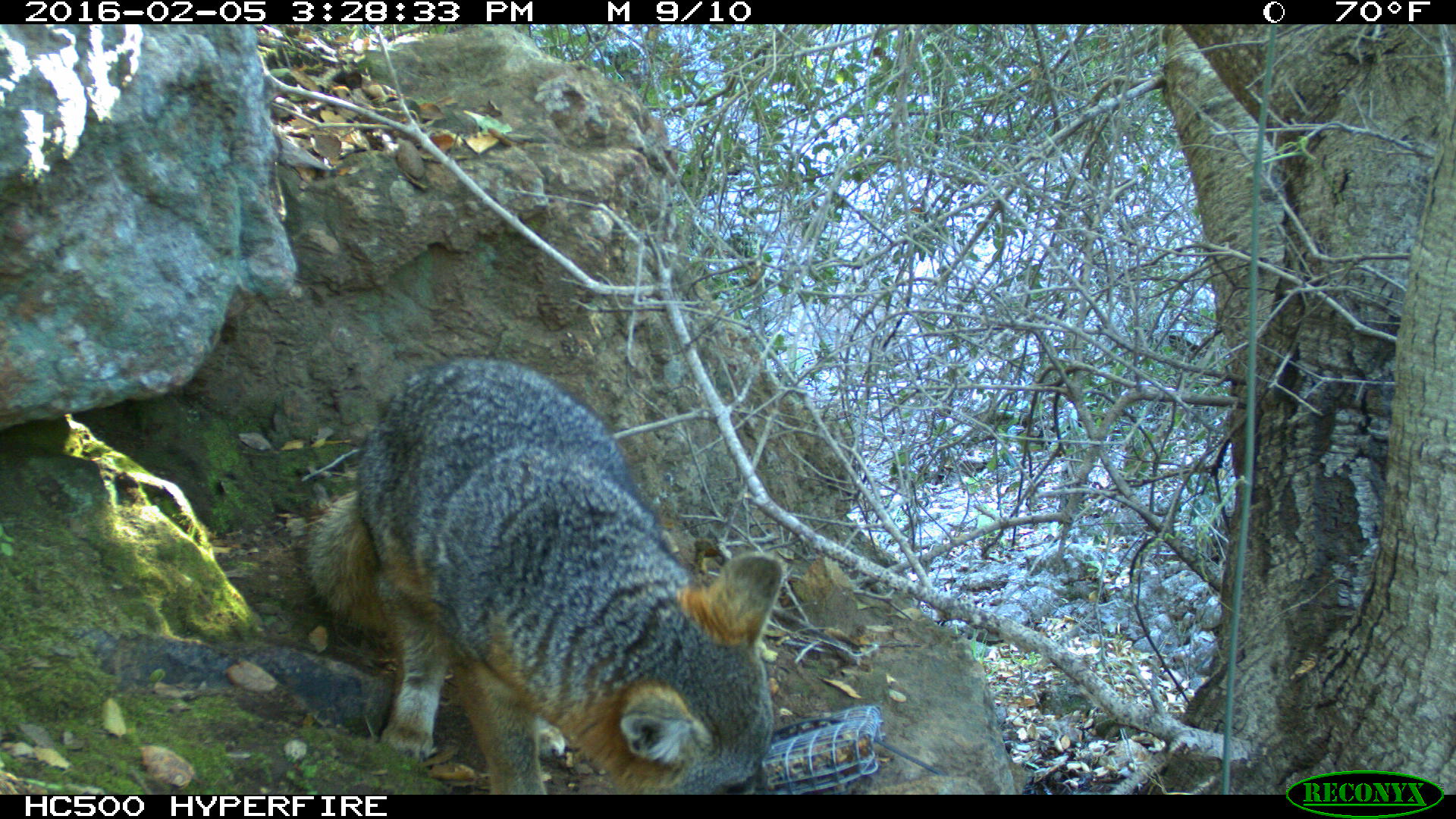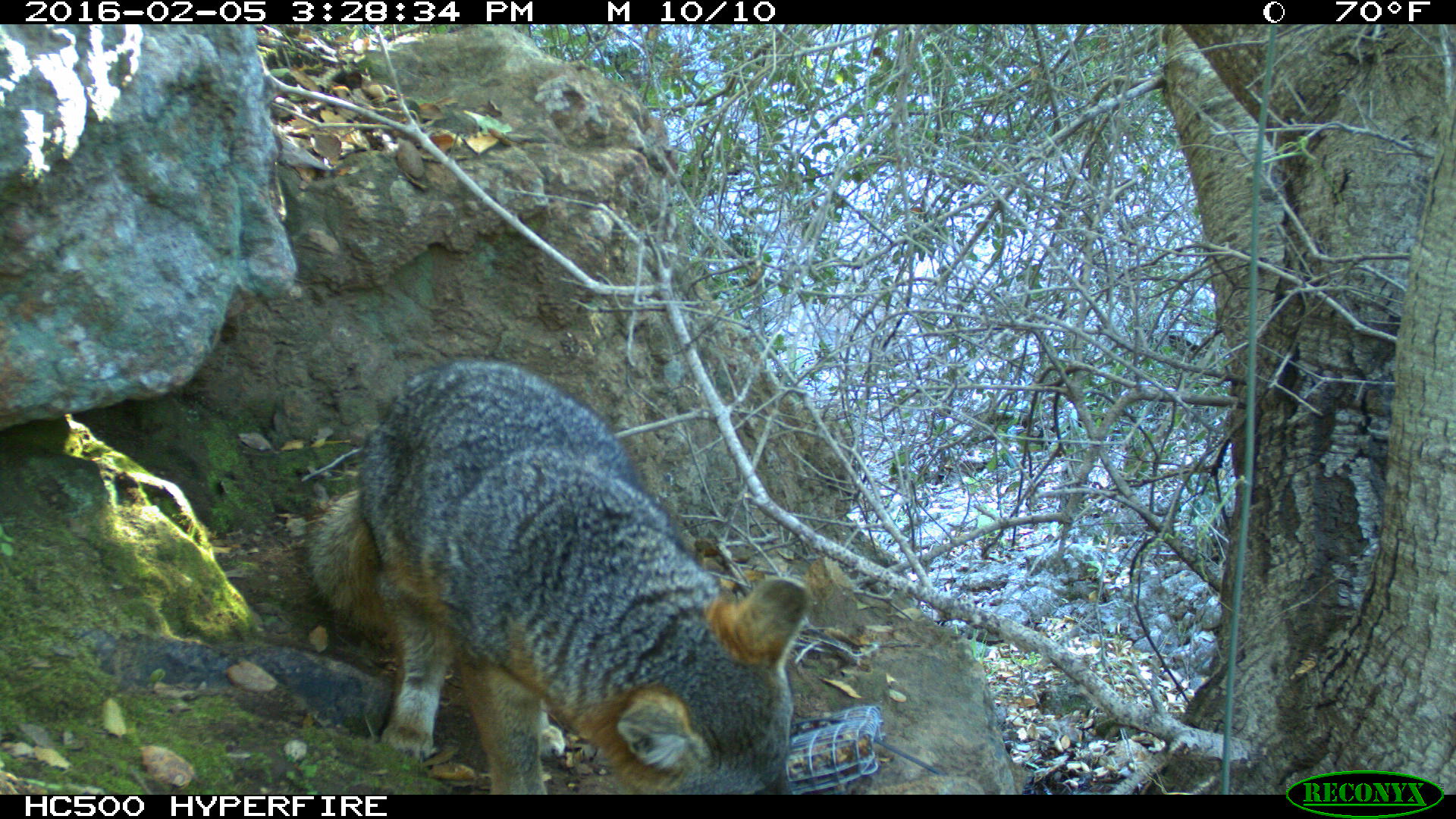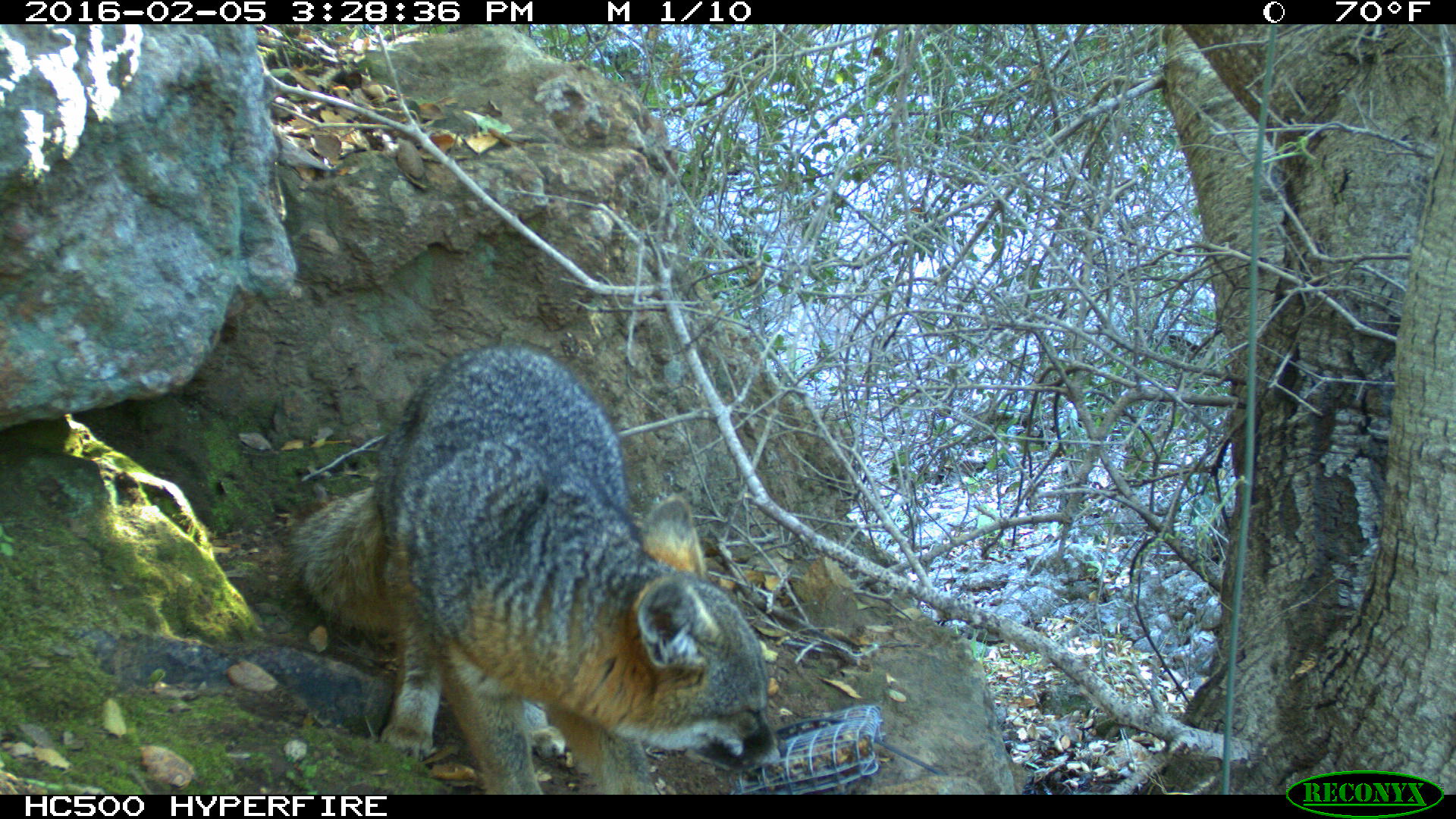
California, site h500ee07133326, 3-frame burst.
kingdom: Animalia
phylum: Chordata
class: Mammalia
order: Carnivora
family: Canidae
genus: Urocyon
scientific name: Urocyon littoralis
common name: island fox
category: fox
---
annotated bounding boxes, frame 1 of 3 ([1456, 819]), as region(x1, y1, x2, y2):
fox: region(307, 350, 780, 795)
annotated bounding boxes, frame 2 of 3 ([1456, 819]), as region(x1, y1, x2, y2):
fox: region(309, 358, 812, 794)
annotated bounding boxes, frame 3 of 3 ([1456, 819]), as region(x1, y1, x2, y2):
fox: region(281, 340, 780, 795)